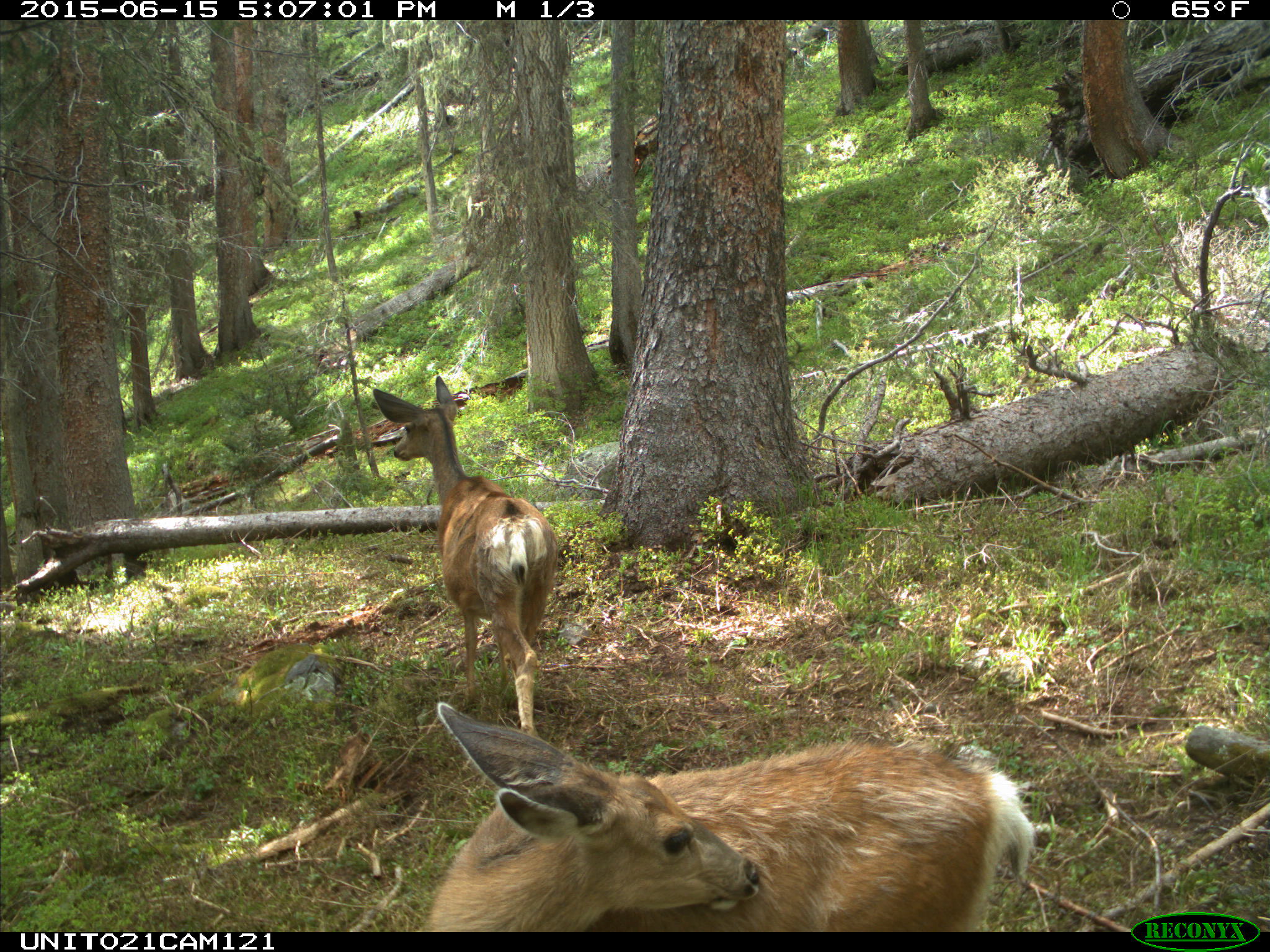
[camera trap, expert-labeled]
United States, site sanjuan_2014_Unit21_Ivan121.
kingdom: Animalia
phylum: Chordata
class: Mammalia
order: Artiodactyla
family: Cervidae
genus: Odocoileus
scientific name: Odocoileus hemionus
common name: mule deer